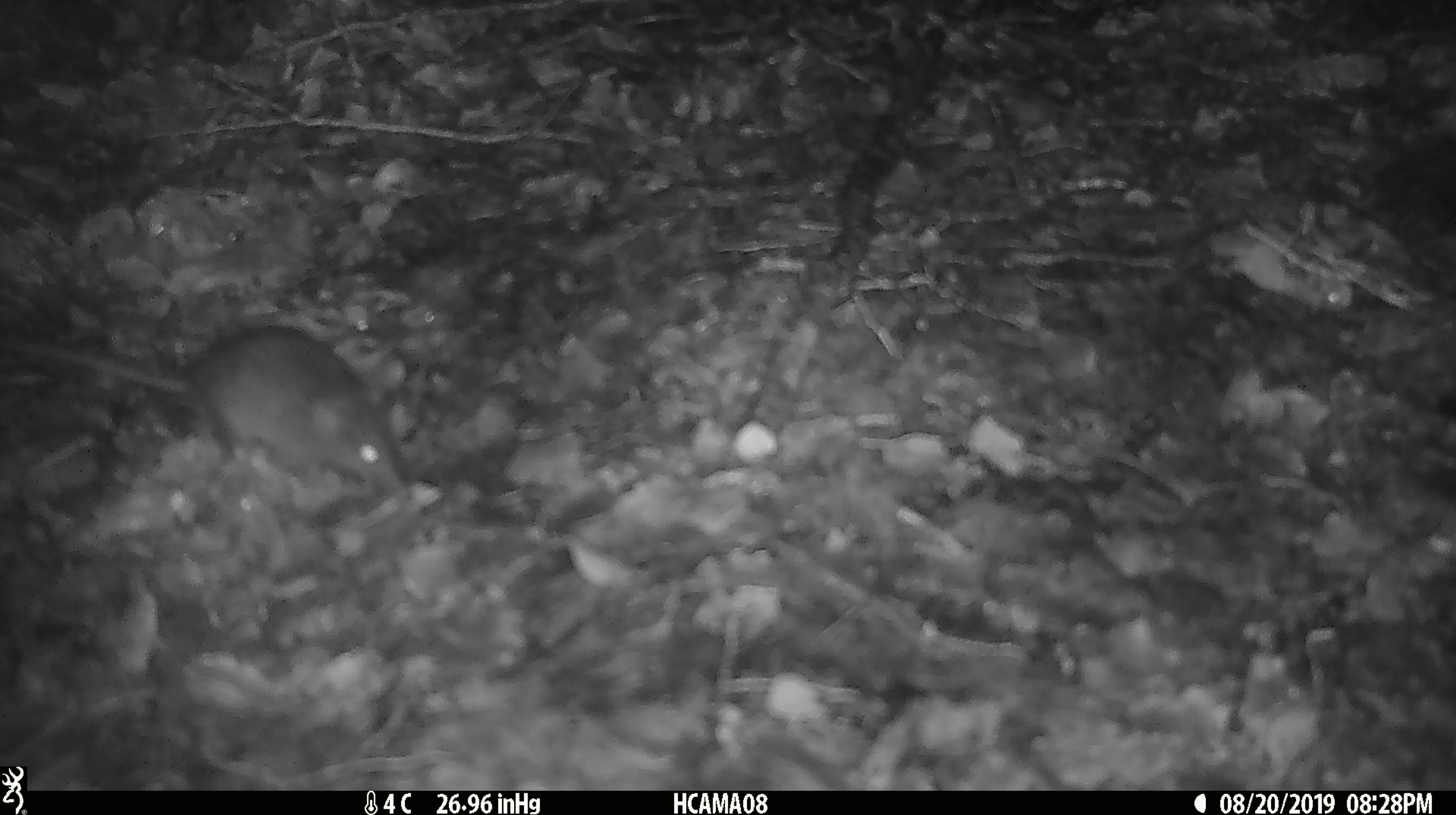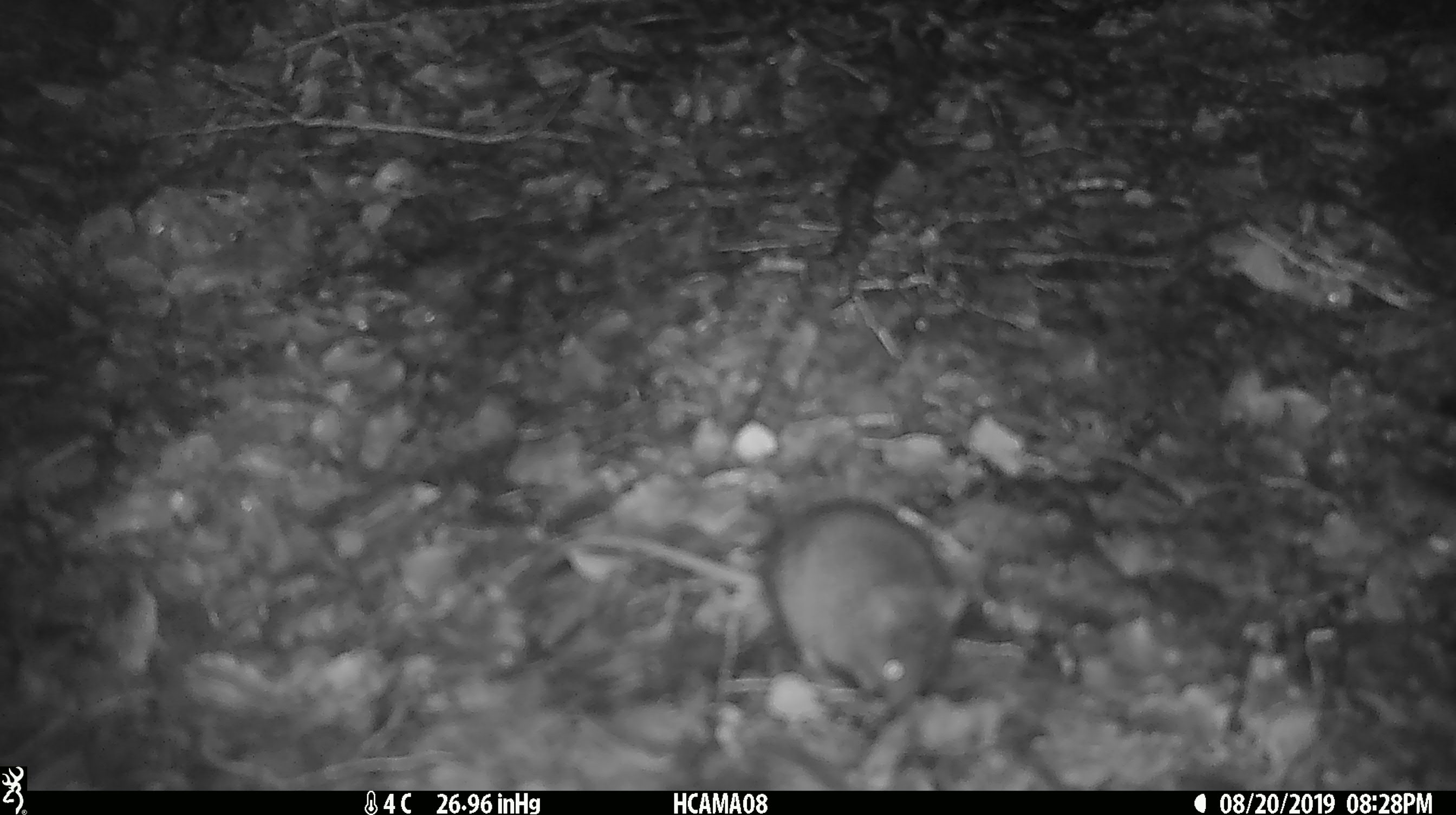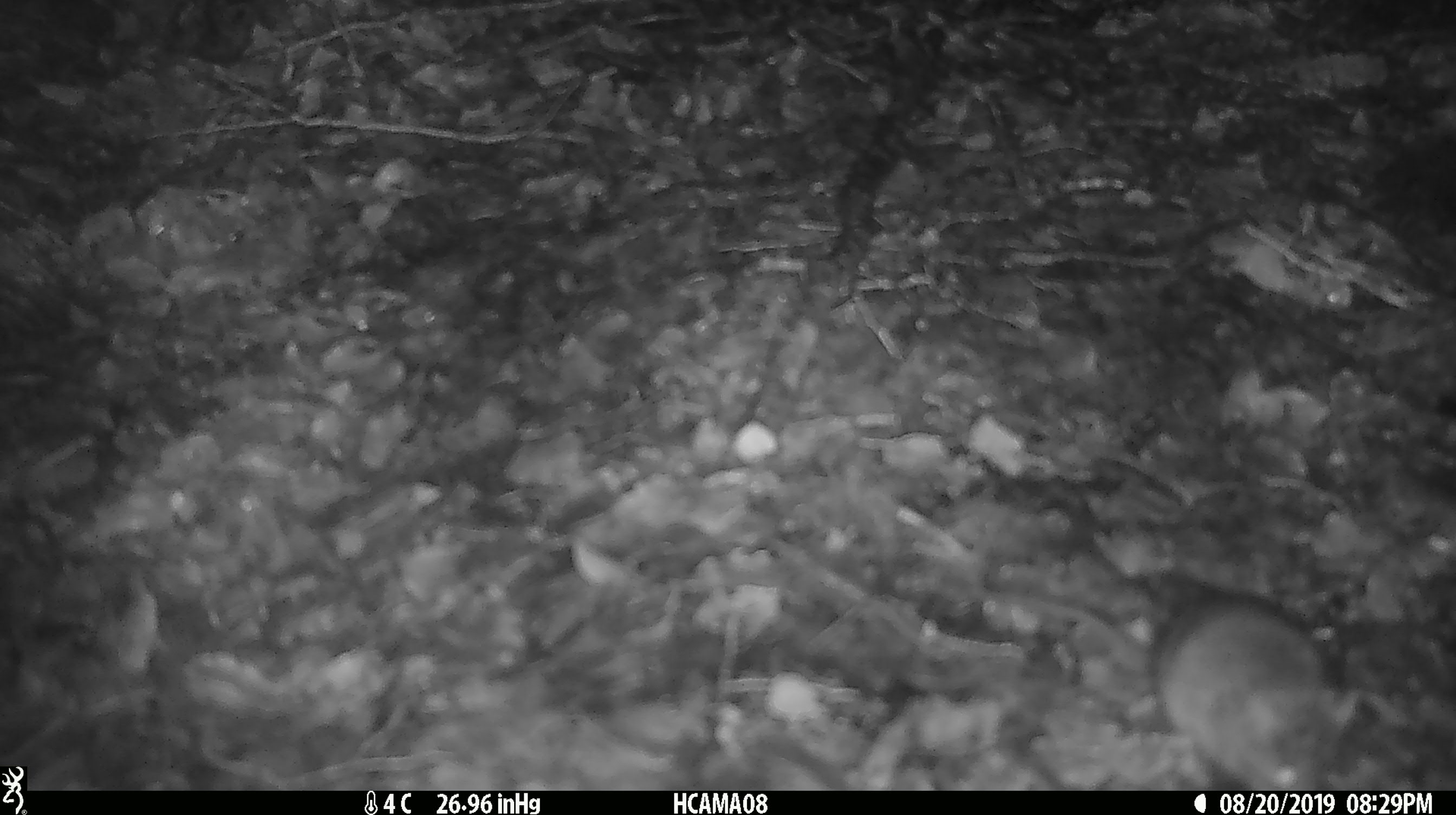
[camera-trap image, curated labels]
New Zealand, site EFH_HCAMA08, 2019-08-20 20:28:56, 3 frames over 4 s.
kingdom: Animalia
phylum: Chordata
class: Mammalia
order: Rodentia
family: Muridae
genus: Mus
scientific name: Mus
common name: mouse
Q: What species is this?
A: Mouse (Mus).